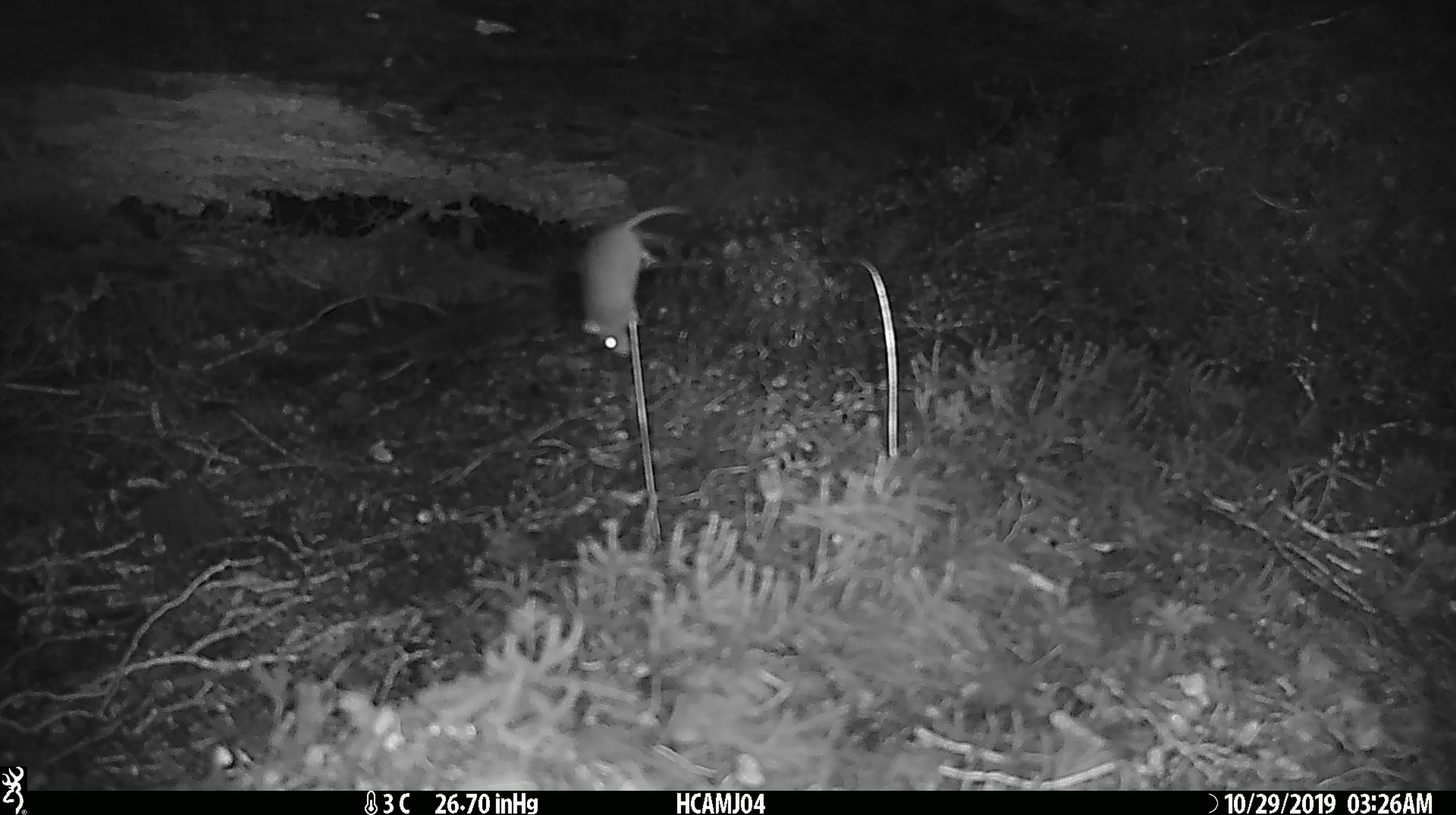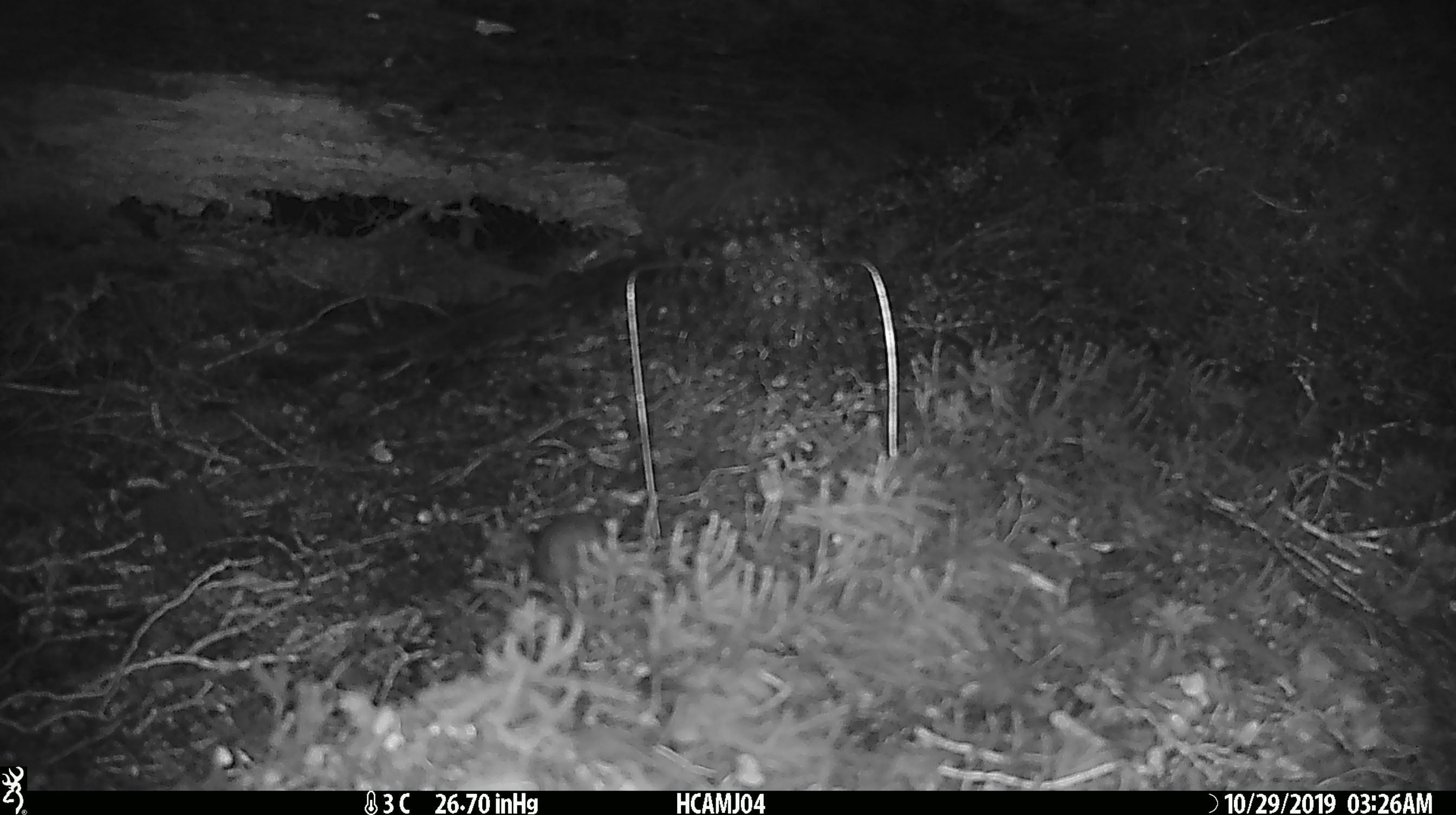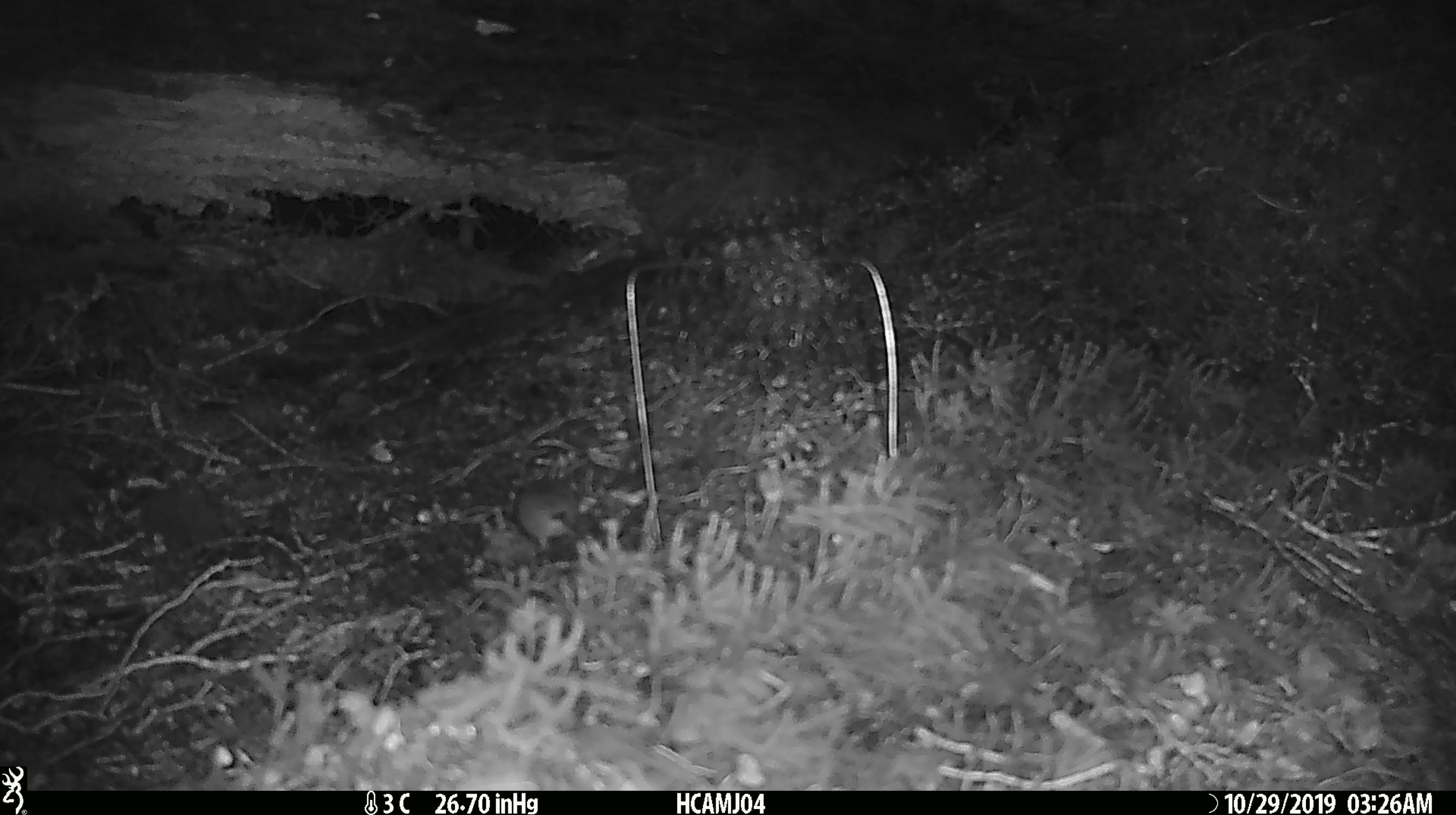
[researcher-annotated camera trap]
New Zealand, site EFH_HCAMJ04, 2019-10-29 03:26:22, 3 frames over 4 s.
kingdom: Animalia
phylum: Chordata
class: Mammalia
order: Rodentia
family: Muridae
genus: Mus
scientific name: Mus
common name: mouse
Mouse (Mus).